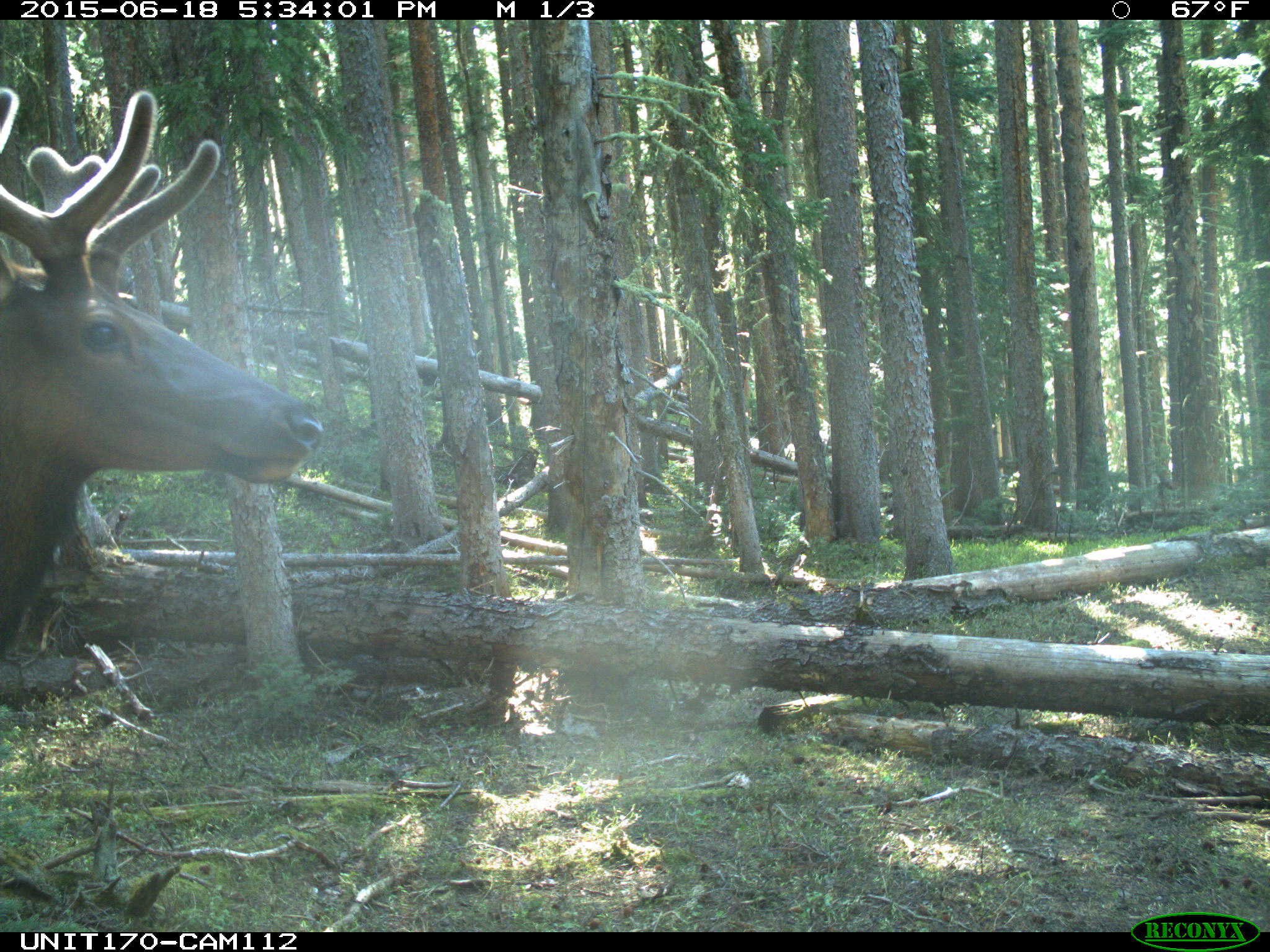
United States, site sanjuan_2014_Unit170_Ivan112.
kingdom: Animalia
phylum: Chordata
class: Mammalia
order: Artiodactyla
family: Cervidae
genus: Cervus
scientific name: Cervus elaphus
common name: red deer